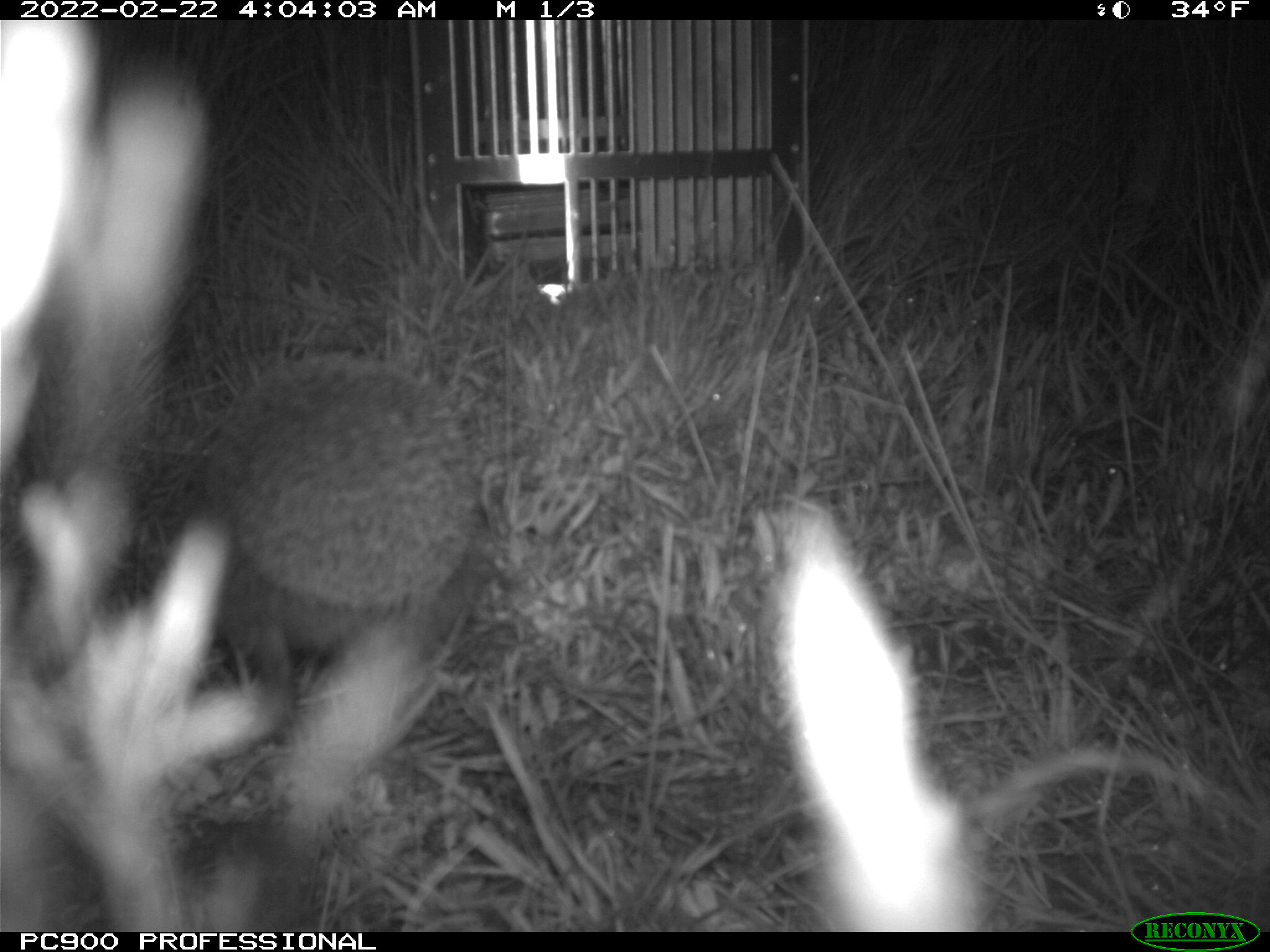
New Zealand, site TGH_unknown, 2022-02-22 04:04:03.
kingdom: Animalia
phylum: Chordata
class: Mammalia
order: Eulipotyphla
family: Erinaceidae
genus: Erinaceus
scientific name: Erinaceus europaeus europaeus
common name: european hedgehog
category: hedgehog